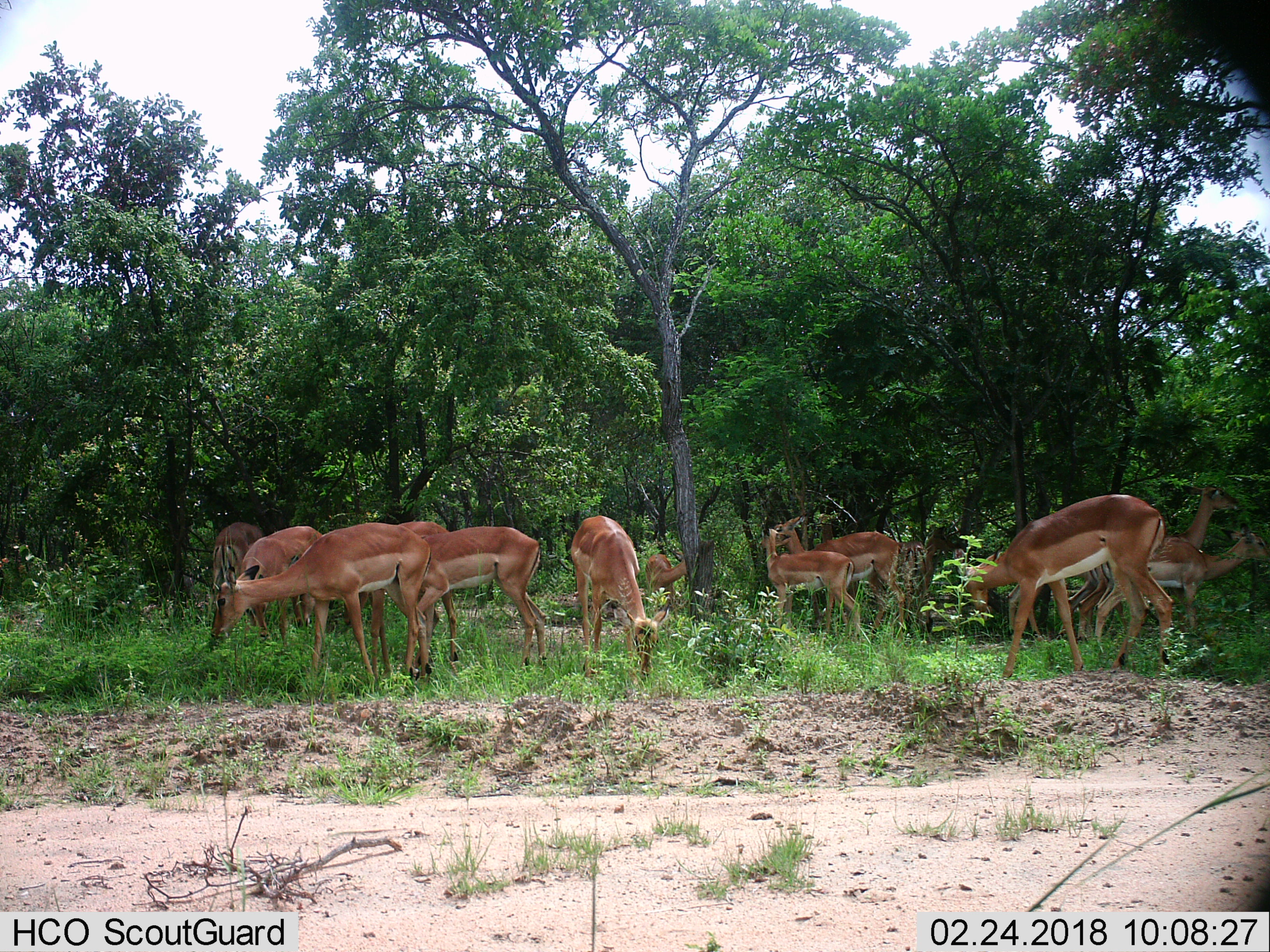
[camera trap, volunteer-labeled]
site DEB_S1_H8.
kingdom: Animalia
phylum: Chordata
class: Mammalia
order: Artiodactyla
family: Bovidae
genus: Aepyceros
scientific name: Aepyceros melampus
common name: impala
Impala (Aepyceros melampus), count 11-50. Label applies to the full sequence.